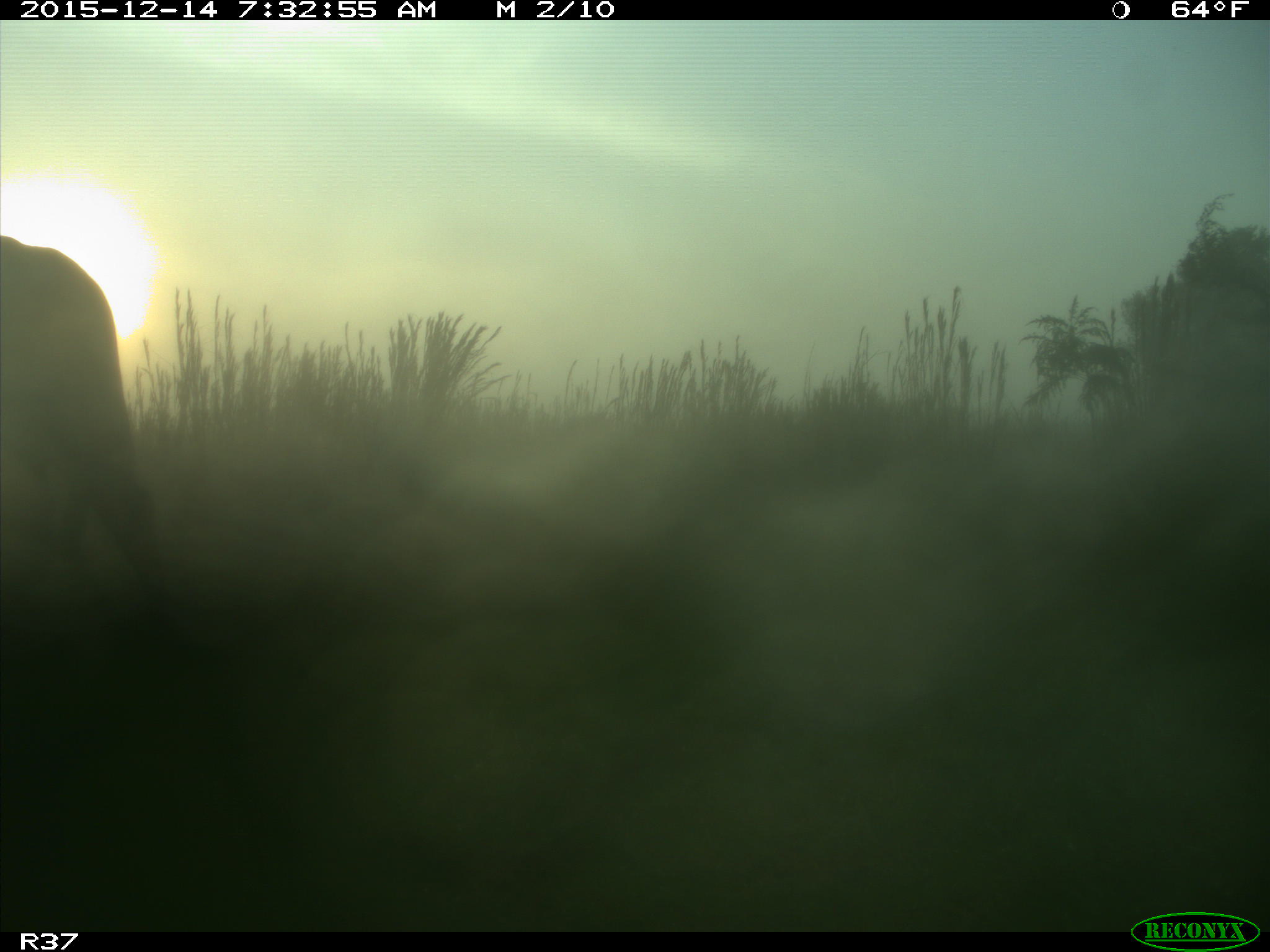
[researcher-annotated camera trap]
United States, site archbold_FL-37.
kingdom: Animalia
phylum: Chordata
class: Mammalia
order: Artiodactyla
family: Bovidae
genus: Bos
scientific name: Bos taurus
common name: domestic cow